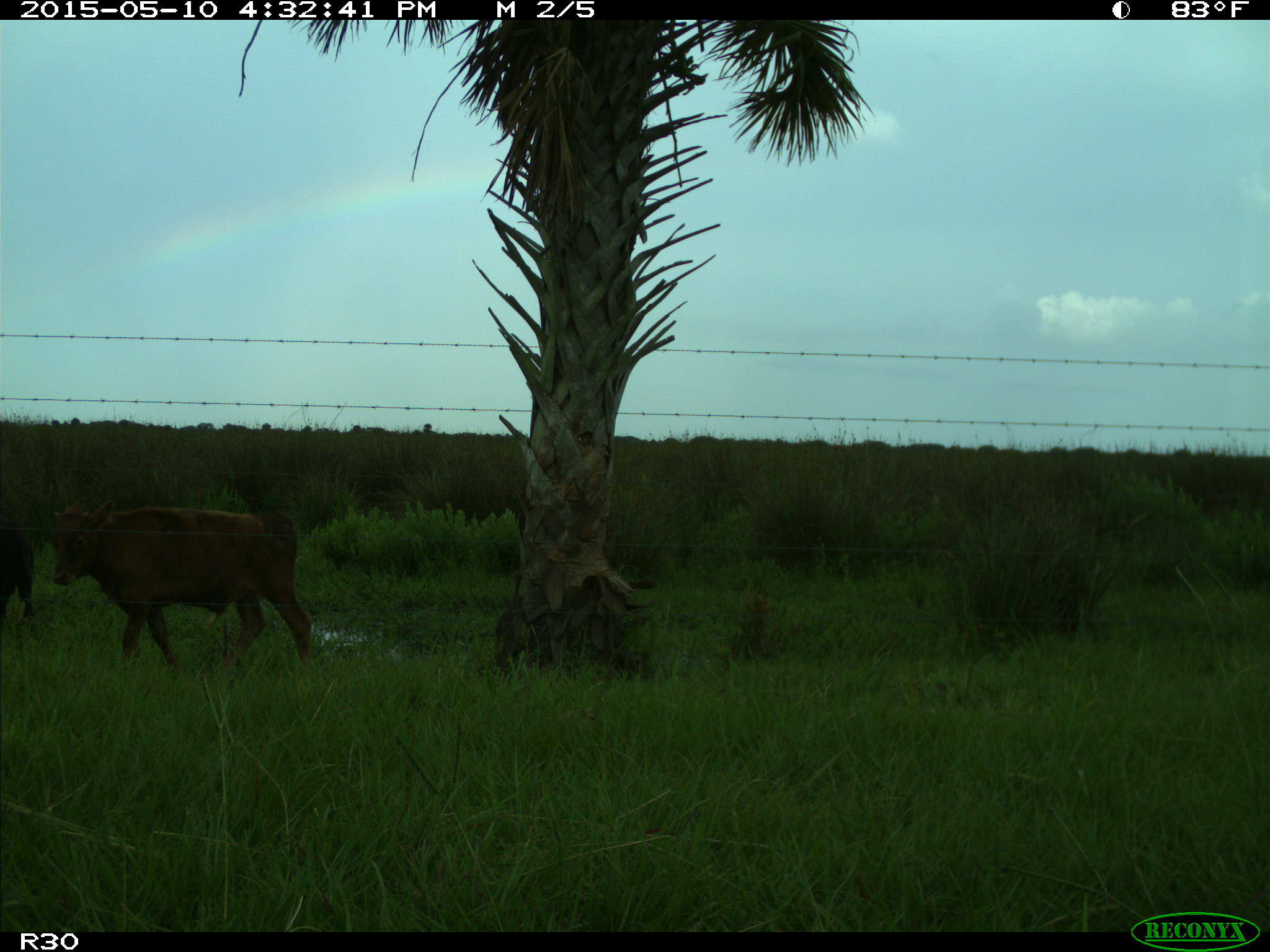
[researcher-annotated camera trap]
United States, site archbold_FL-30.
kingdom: Animalia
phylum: Chordata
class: Mammalia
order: Artiodactyla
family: Bovidae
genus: Bos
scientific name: Bos taurus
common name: domestic cow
Bos taurus (domestic cow).